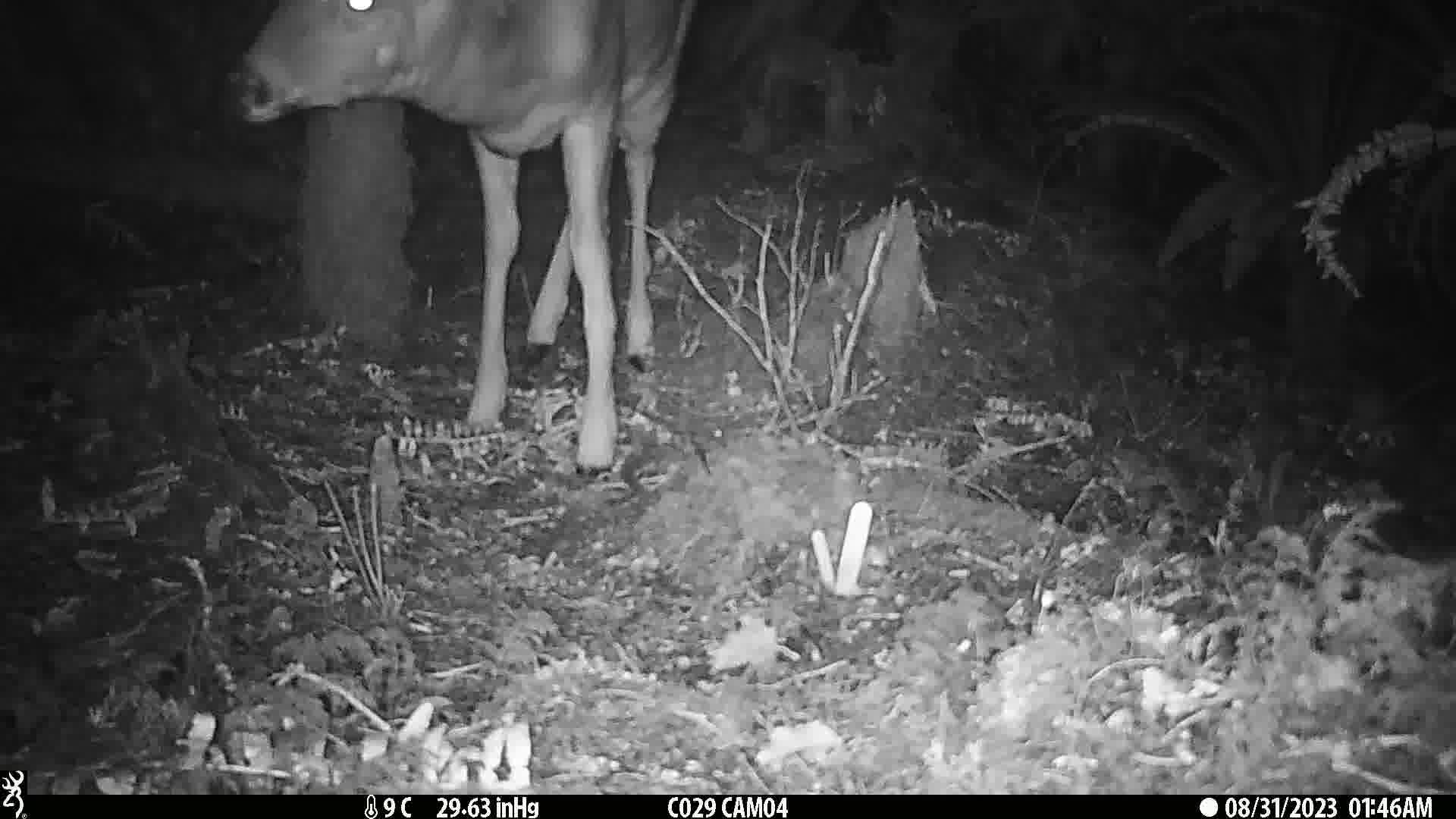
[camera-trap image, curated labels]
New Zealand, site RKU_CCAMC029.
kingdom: Animalia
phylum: Chordata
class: Mammalia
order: Artiodactyla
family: Cervidae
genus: Odocoileus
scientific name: Odocoileus virginianus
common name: white-tailed deer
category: white tailed deer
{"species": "white tailed deer (white-tailed deer) (Odocoileus virginianus)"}